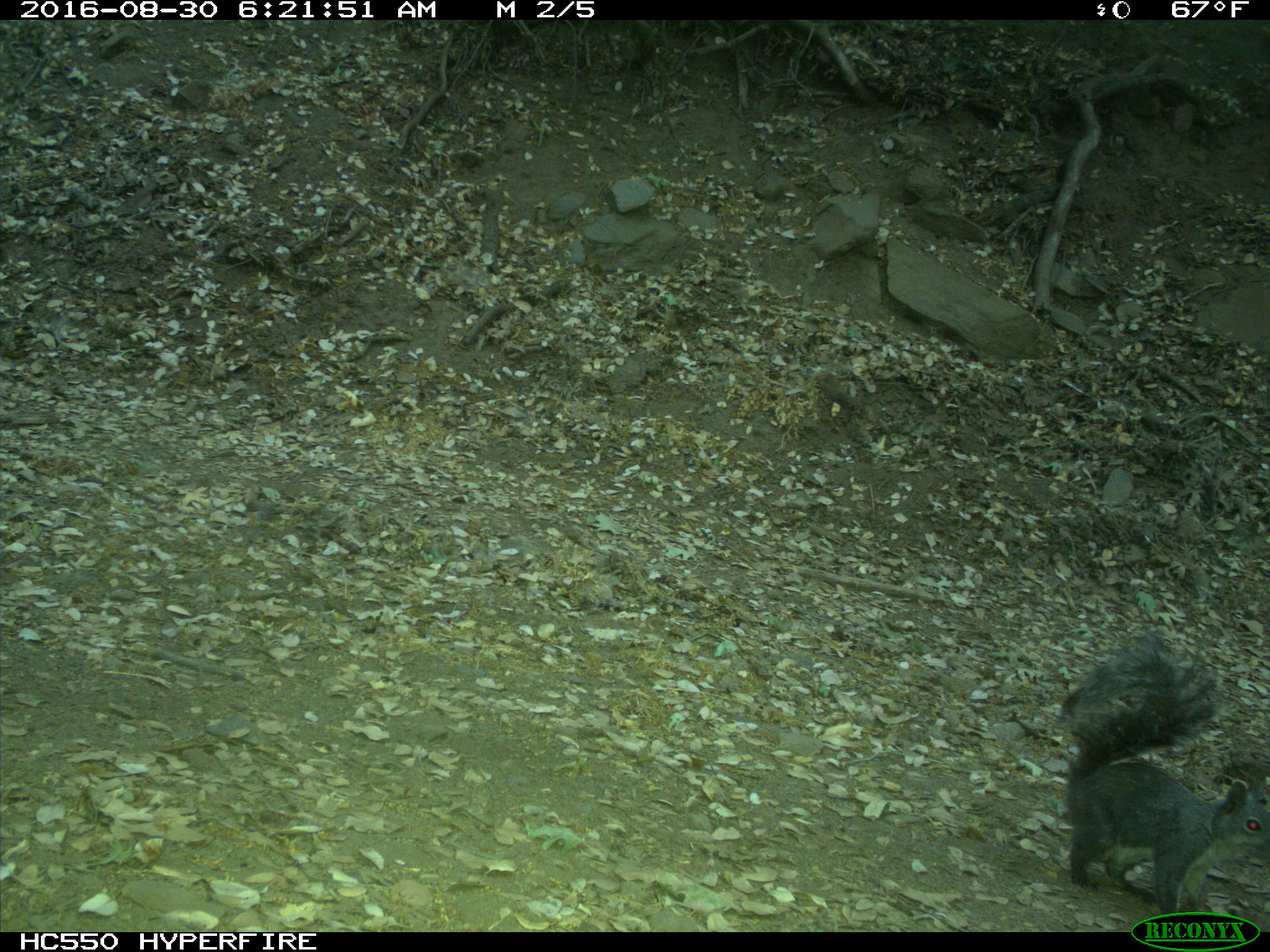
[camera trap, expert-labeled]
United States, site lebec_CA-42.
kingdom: Animalia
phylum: Chordata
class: Mammalia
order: Rodentia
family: Sciuridae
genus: Sciurus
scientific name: Sciurus carolinensis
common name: eastern gray squirrel